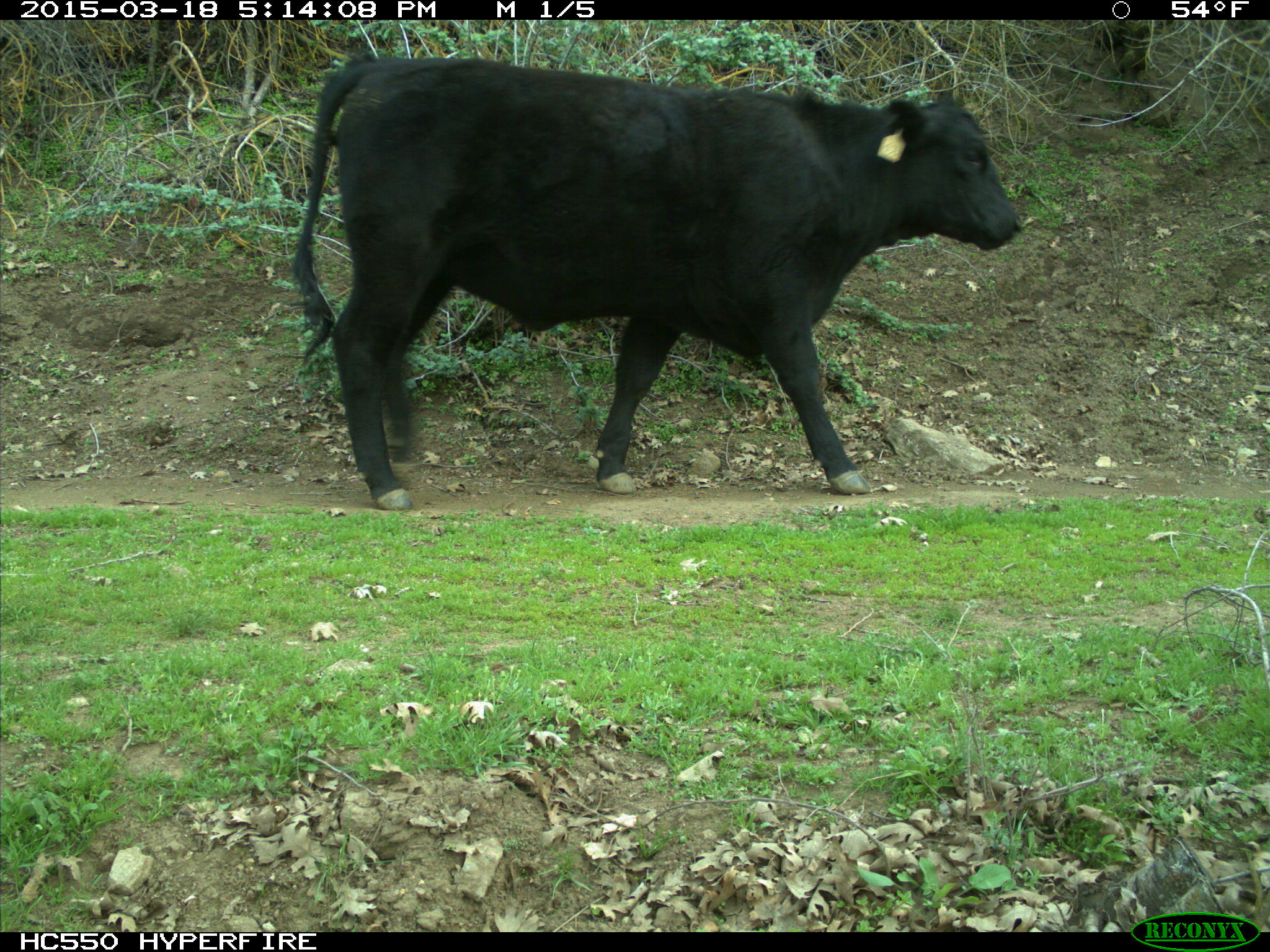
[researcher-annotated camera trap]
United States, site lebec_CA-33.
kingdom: Animalia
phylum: Chordata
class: Mammalia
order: Artiodactyla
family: Bovidae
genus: Bos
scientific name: Bos taurus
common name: domestic cow